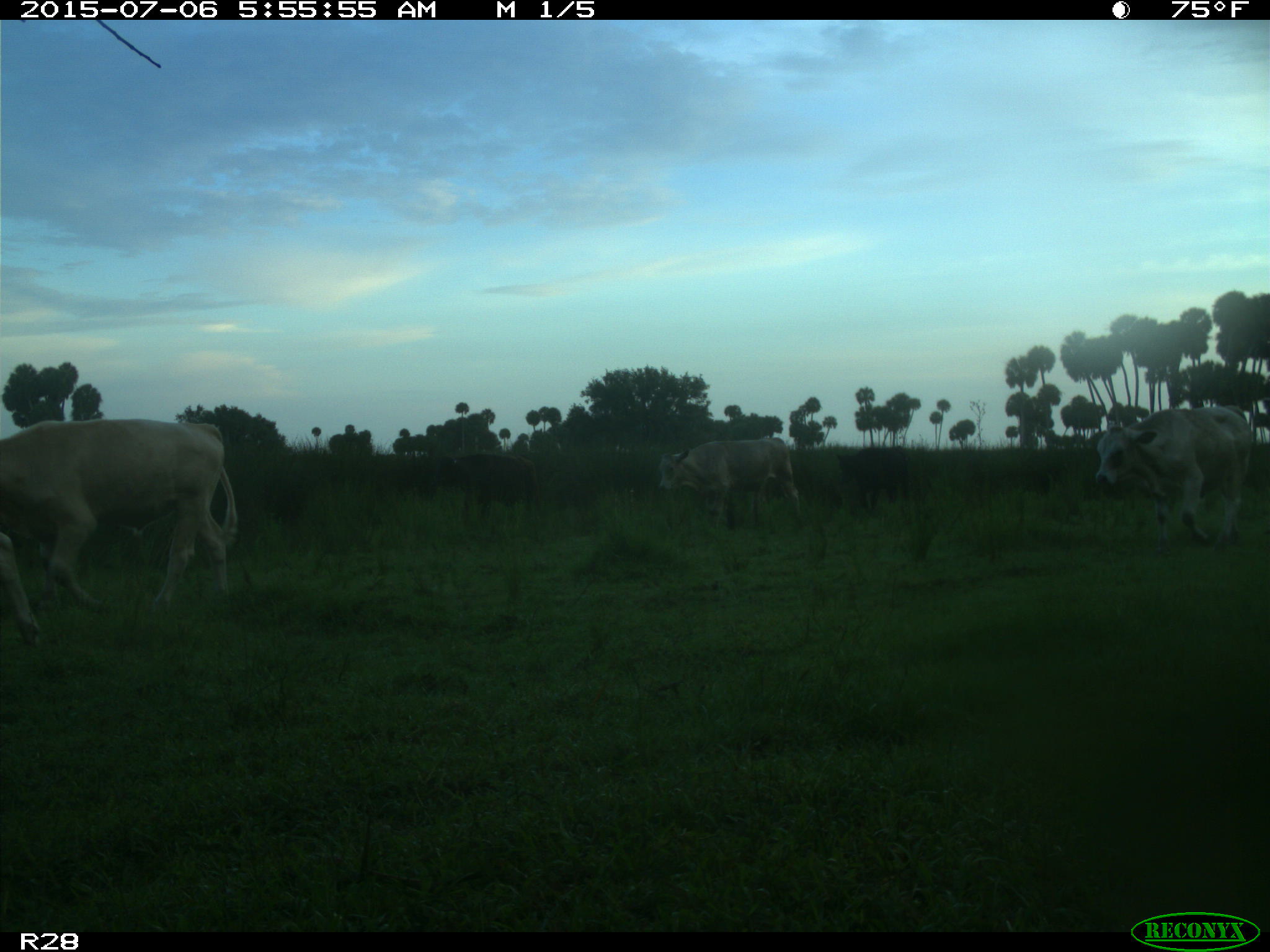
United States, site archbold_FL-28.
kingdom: Animalia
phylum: Chordata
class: Mammalia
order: Artiodactyla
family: Bovidae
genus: Bos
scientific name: Bos taurus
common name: domestic cow